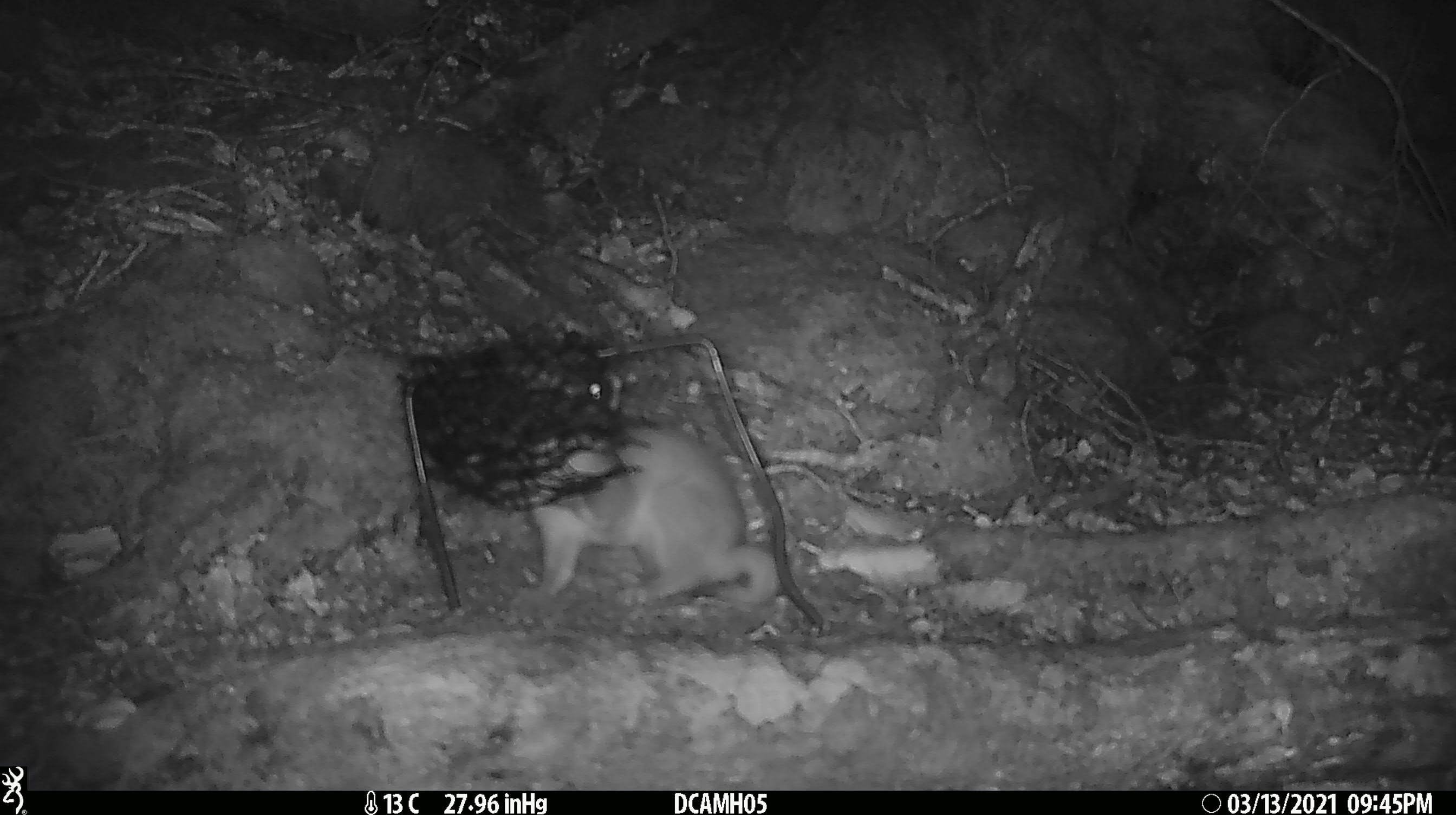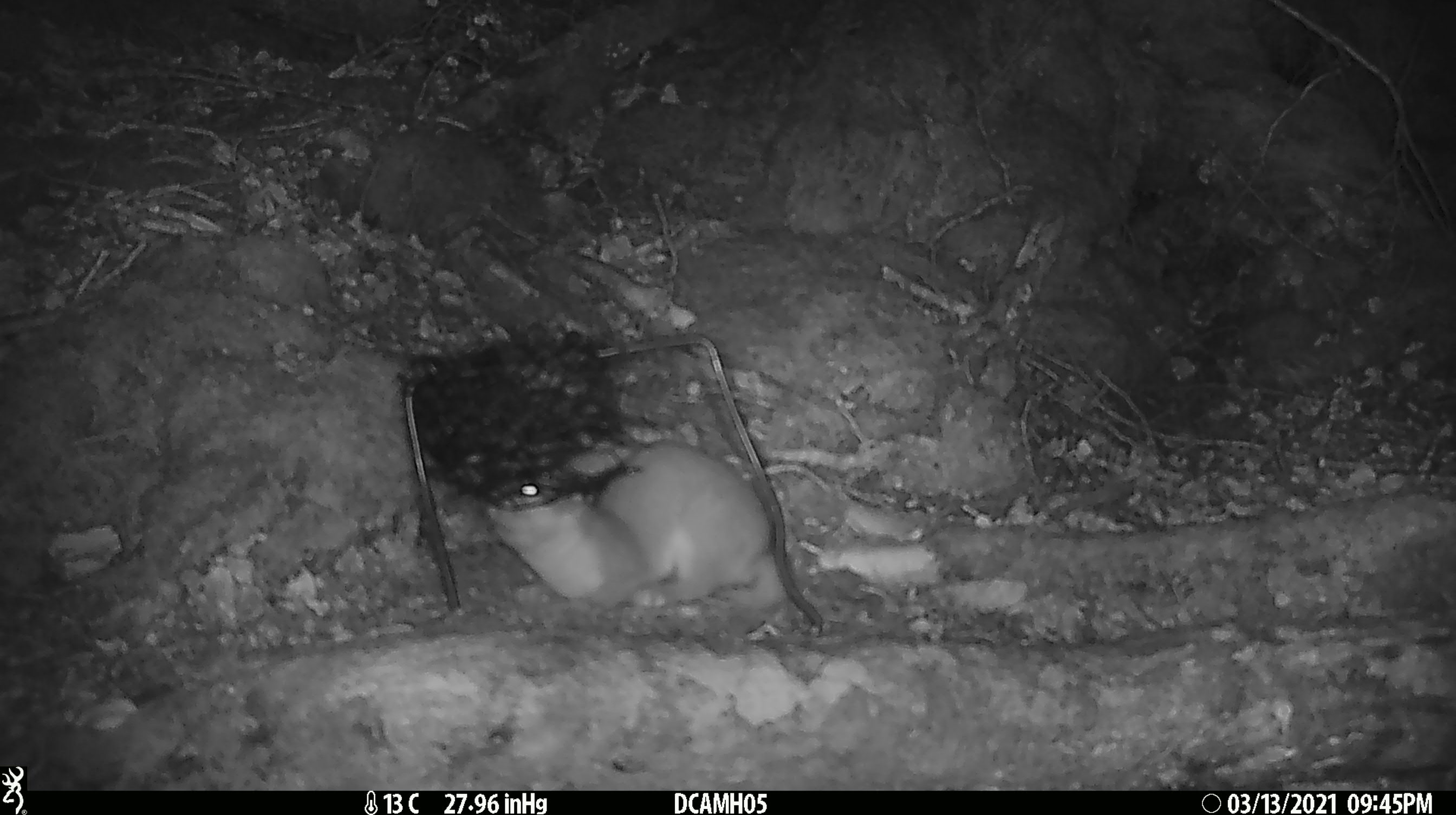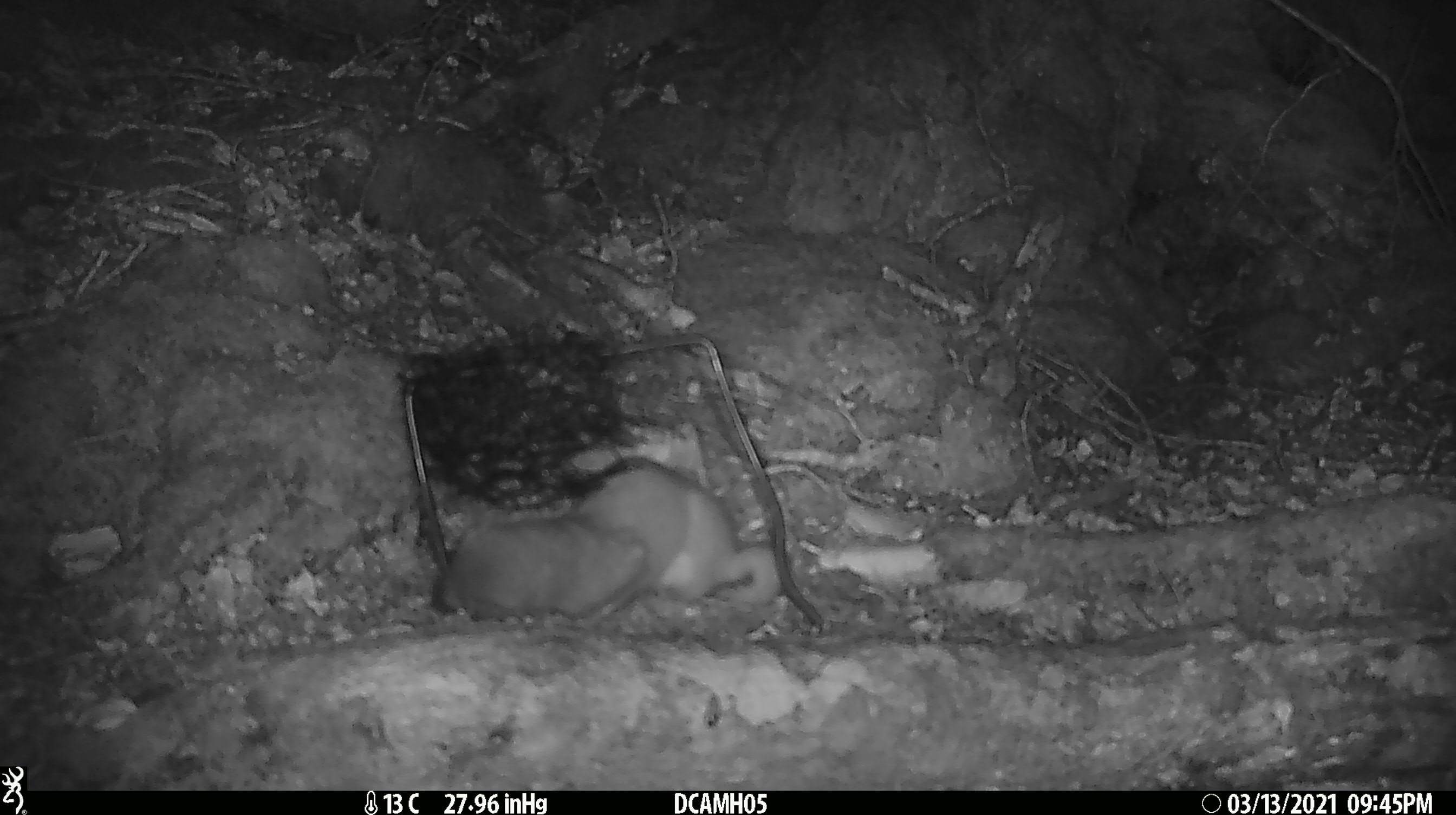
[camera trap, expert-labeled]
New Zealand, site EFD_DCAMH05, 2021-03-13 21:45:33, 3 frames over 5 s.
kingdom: Animalia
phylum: Chordata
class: Mammalia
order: Carnivora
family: Mustelidae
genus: Mustela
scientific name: Mustela erminea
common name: stoat